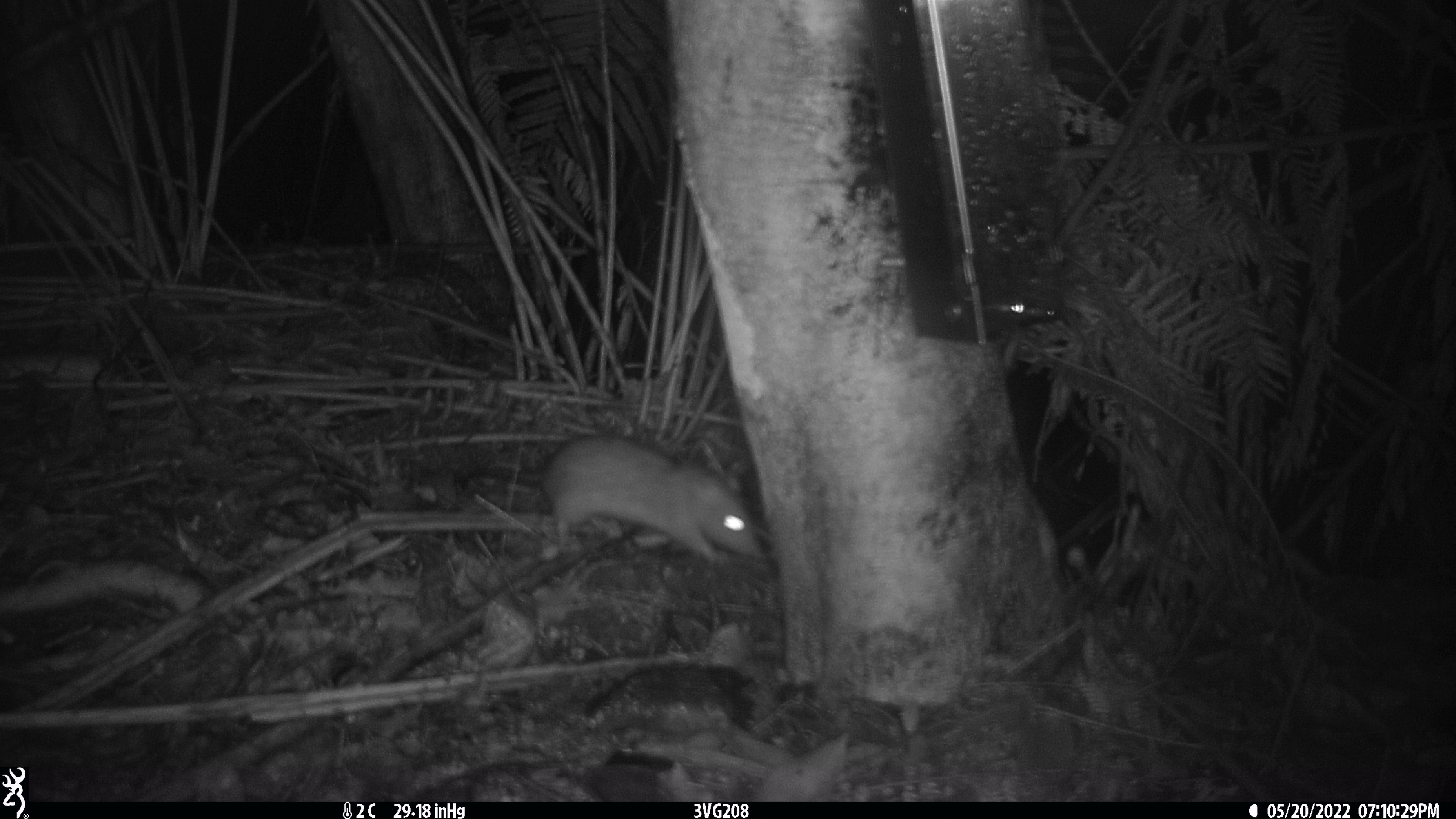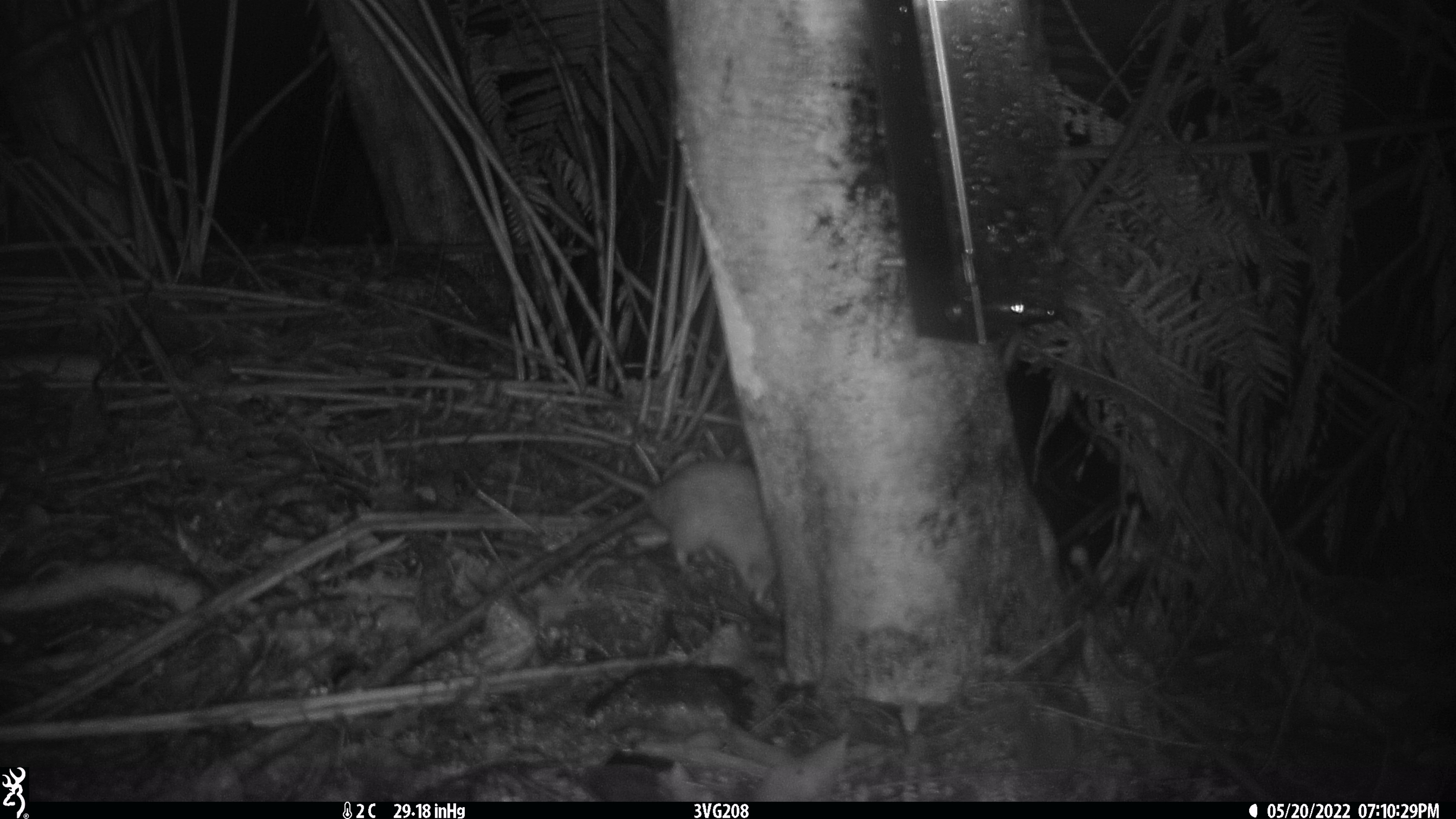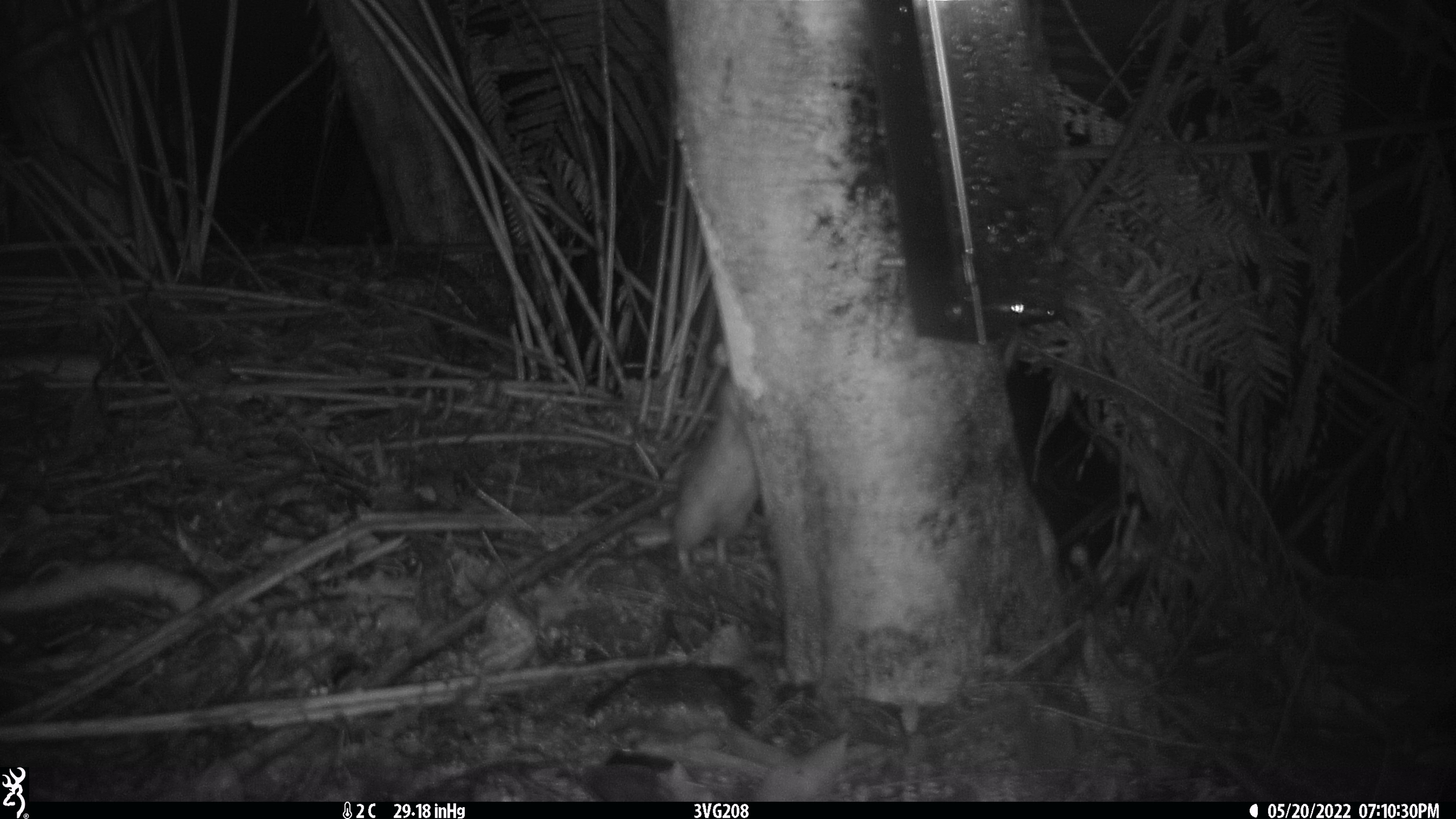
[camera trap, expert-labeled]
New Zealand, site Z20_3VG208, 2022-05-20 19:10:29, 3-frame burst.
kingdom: Animalia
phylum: Chordata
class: Mammalia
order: Rodentia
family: Muridae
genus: Rattus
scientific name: Rattus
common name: rat